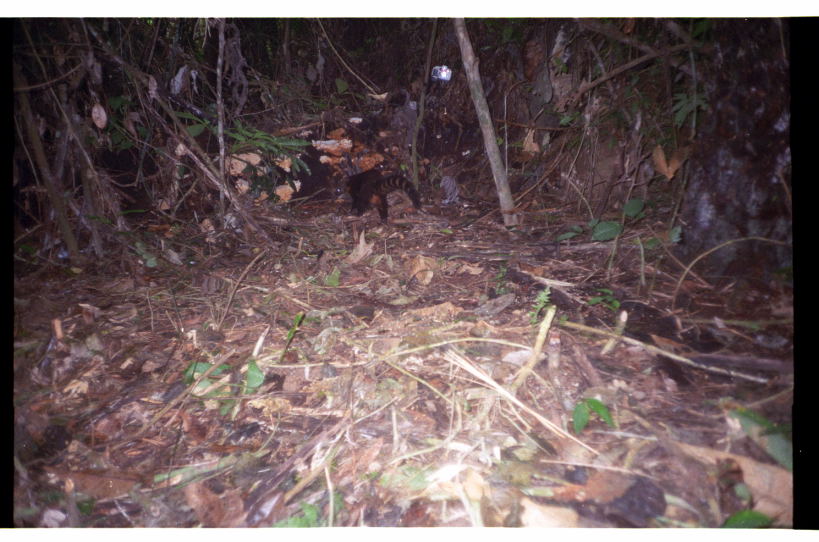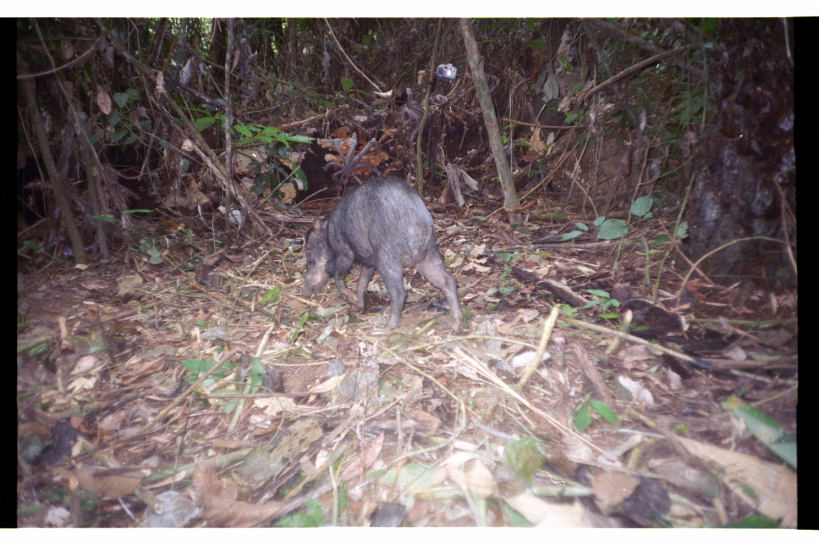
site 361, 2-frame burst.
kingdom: Animalia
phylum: Chordata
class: Mammalia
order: Carnivora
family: Procyonidae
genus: Nasua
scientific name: Nasua nasua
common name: south american coati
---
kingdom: Animalia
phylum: Chordata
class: Mammalia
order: Artiodactyla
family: Tayassuidae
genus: Tayassu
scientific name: Tayassu pecari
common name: white-lipped peccary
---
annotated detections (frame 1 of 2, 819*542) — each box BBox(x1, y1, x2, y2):
nasua nasua: BBox(340, 167, 423, 229)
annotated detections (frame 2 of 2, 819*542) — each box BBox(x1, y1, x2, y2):
tayassu pecari: BBox(300, 174, 463, 336)